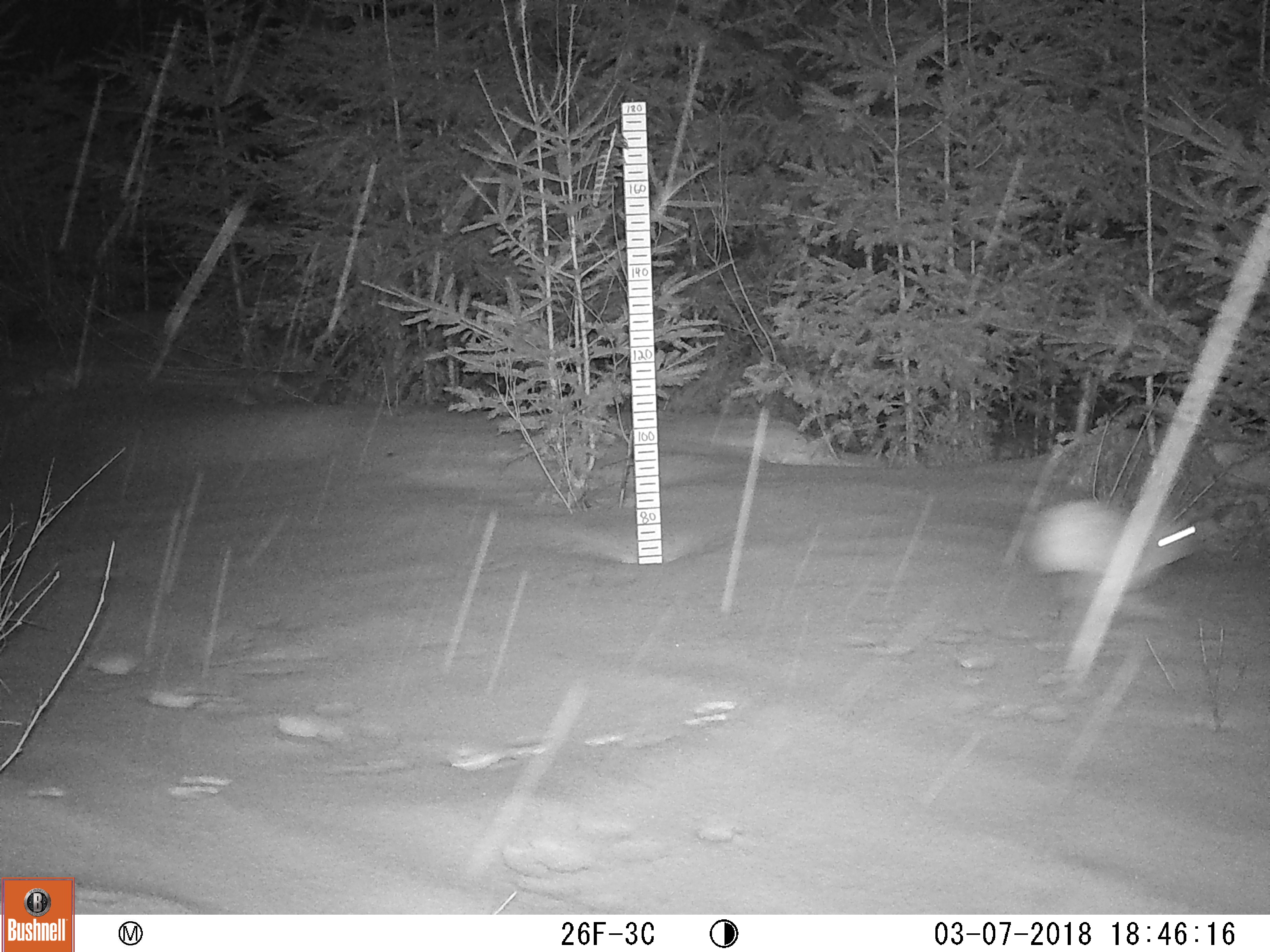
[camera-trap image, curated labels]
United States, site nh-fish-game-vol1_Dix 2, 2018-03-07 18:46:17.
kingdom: Animalia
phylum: Chordata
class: Mammalia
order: Lagomorpha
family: Leporidae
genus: Lepus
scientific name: Lepus americanus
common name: snowshoe hare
Snowshoe hare (Lepus americanus).